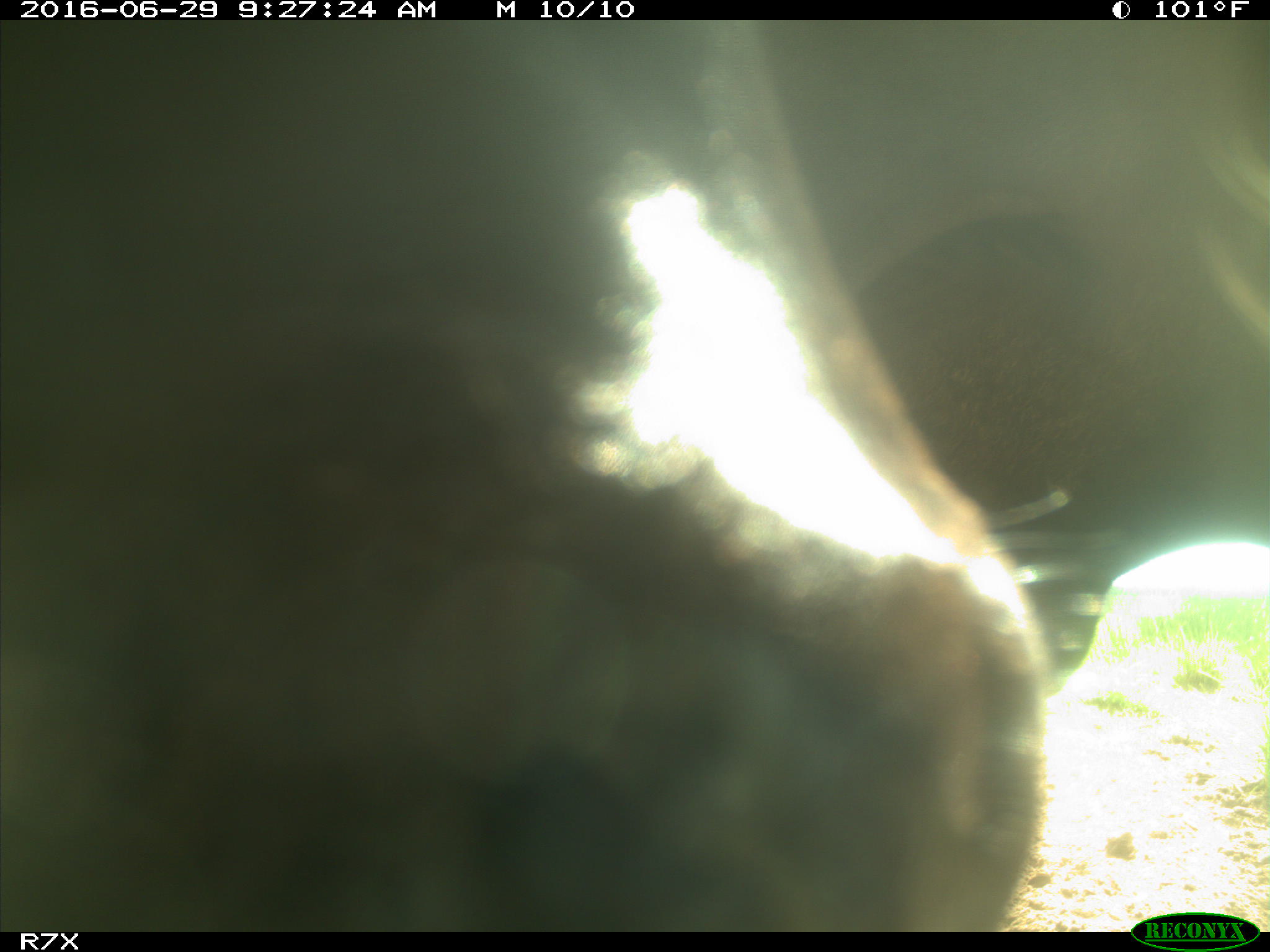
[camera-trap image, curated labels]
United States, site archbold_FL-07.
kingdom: Animalia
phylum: Chordata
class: Mammalia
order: Artiodactyla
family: Bovidae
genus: Bos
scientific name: Bos taurus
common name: domestic cow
Bos taurus (domestic cow).